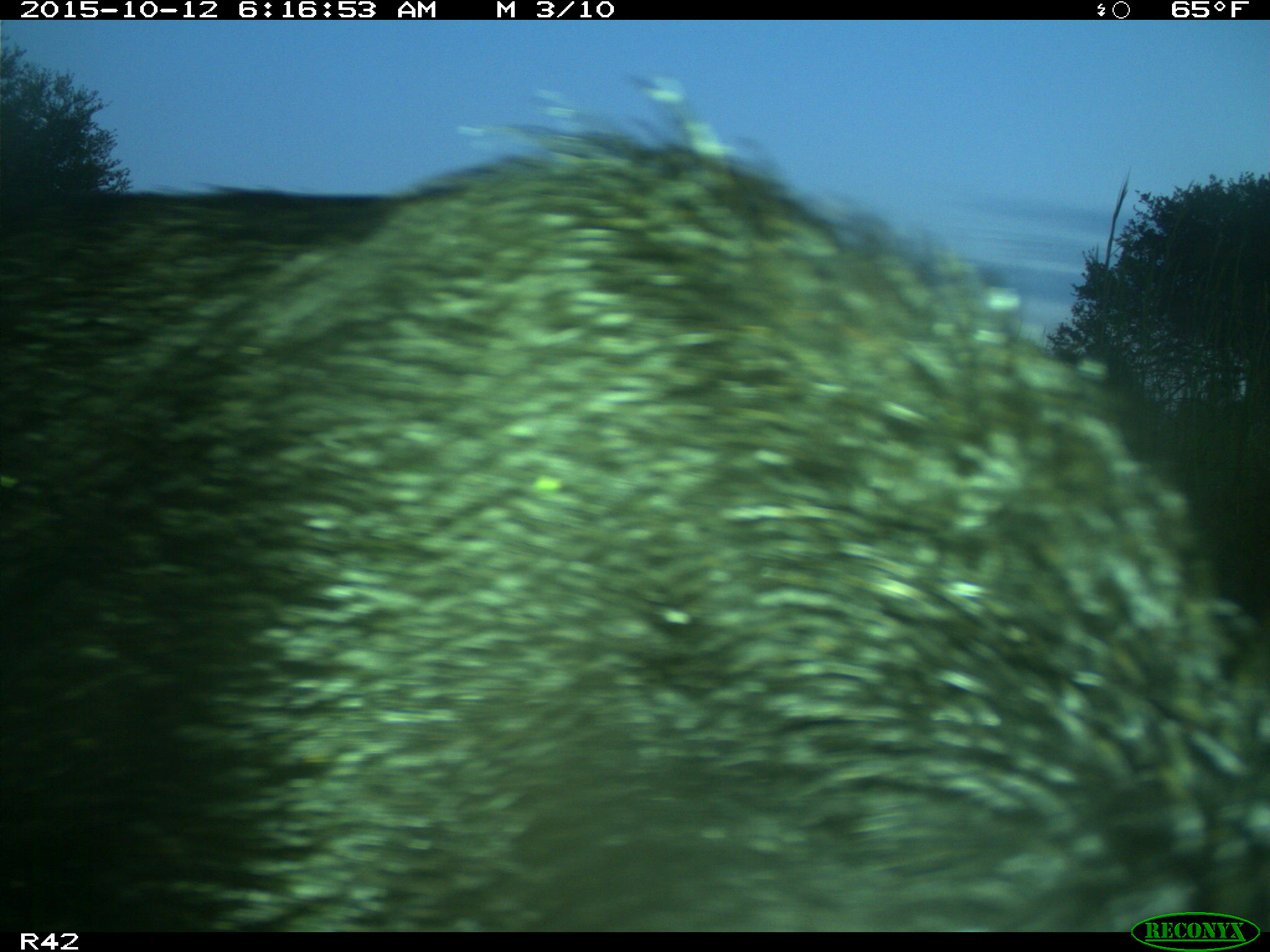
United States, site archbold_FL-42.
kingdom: Animalia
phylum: Chordata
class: Mammalia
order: Artiodactyla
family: Suidae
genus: Sus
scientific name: Sus scrofa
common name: wild boar